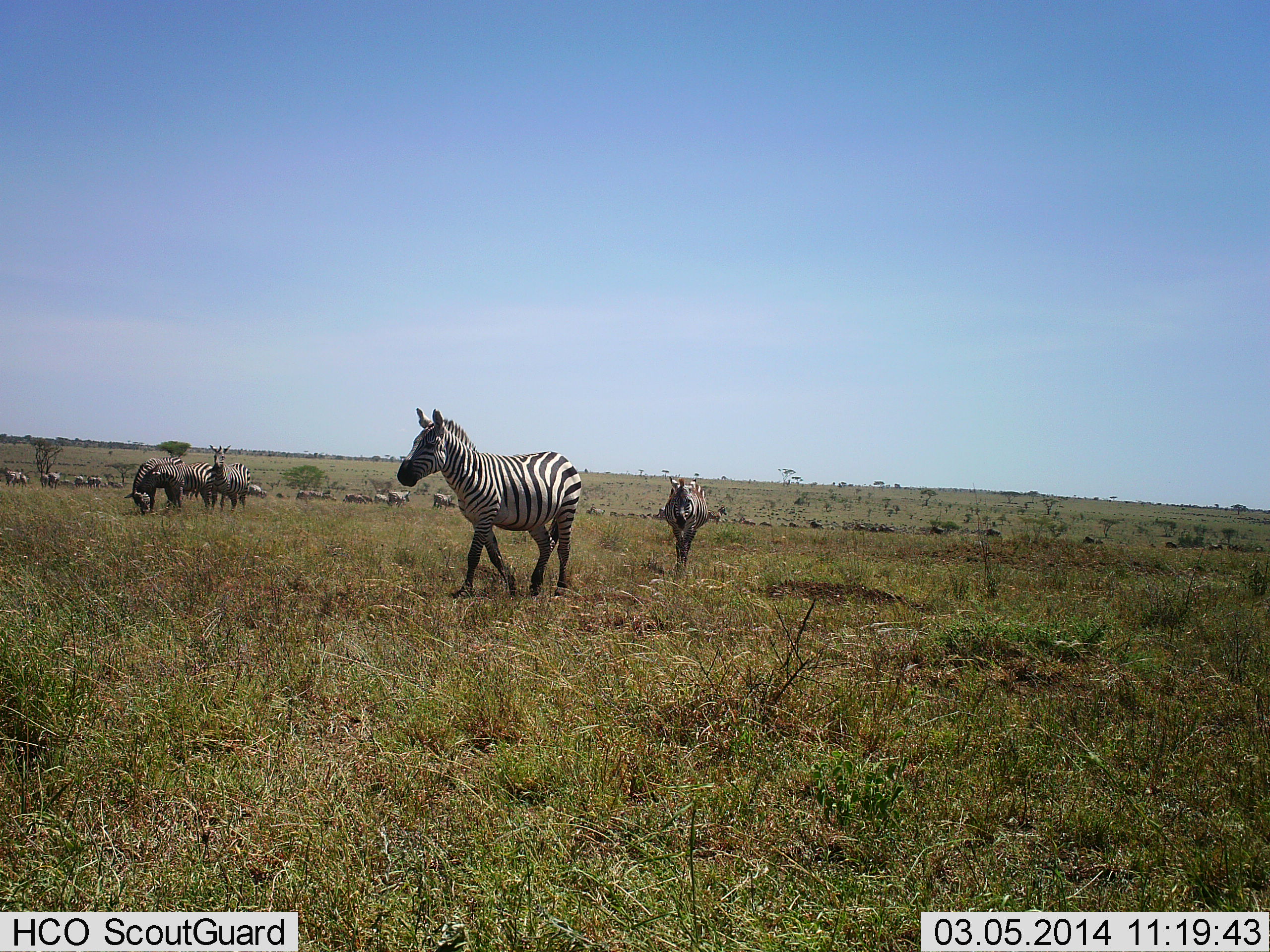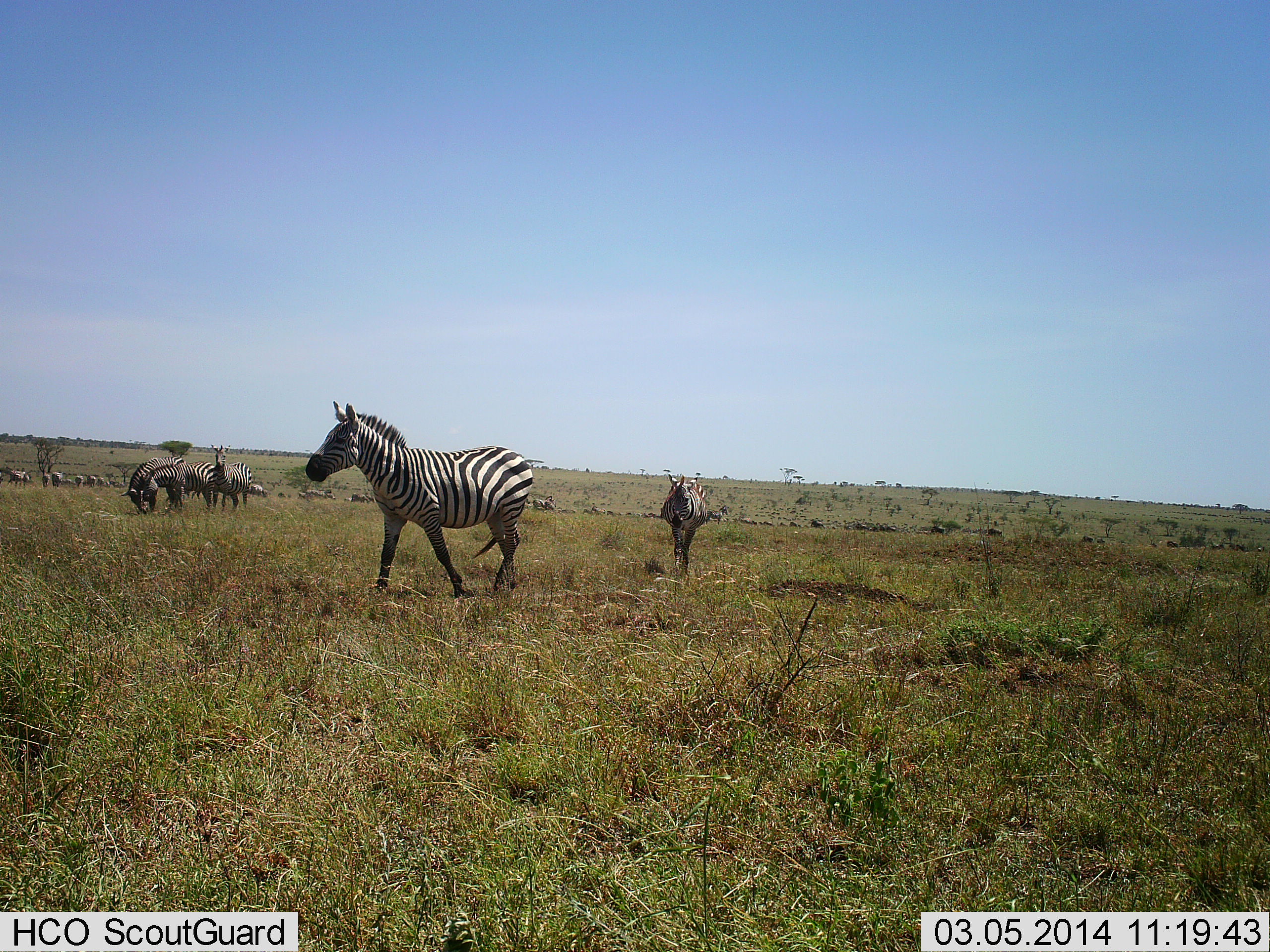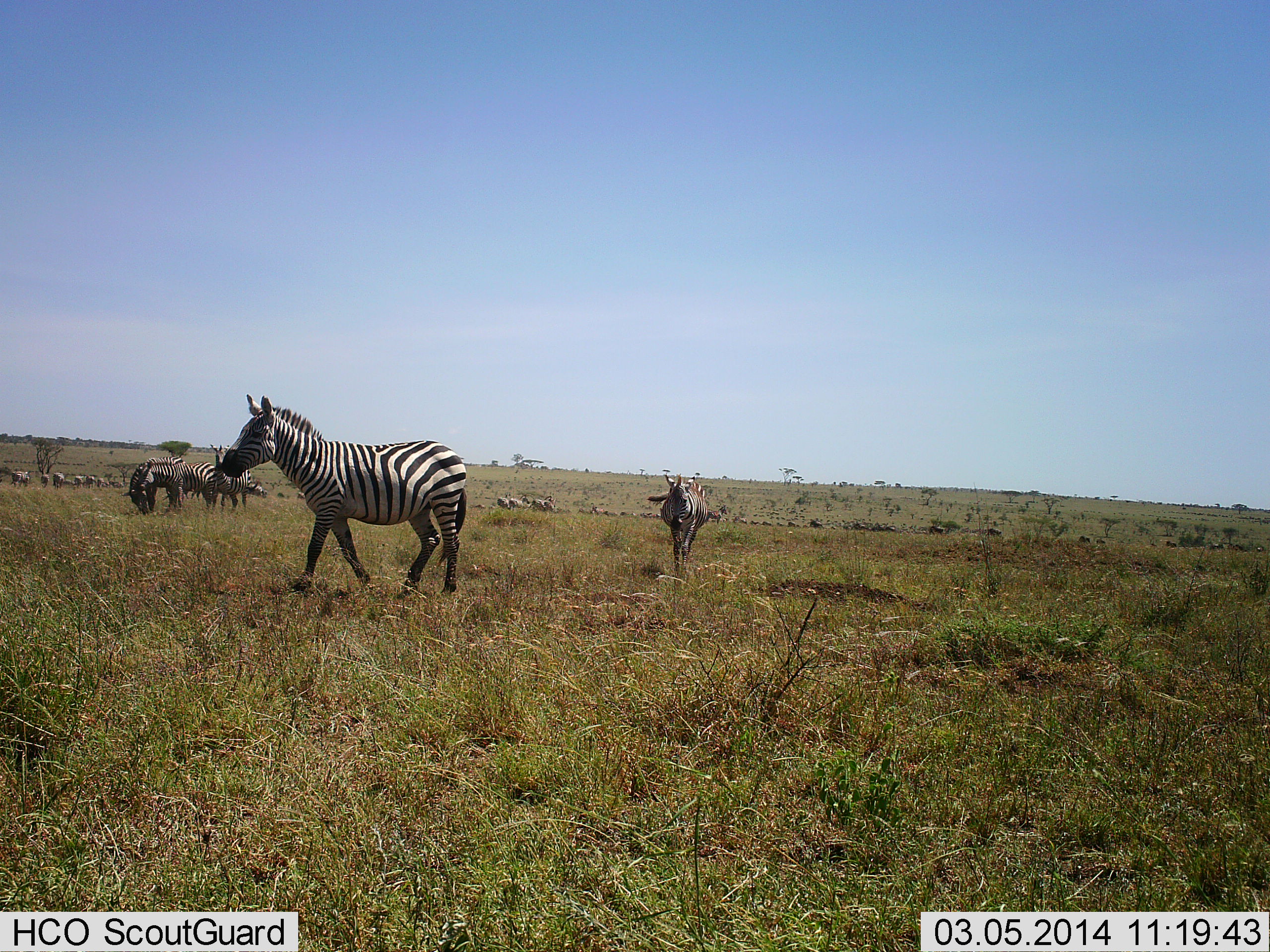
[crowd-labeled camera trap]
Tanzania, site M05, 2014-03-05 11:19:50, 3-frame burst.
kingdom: Animalia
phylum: Chordata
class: Mammalia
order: Perissodactyla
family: Equidae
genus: Equus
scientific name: Equus quagga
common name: plains zebra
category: zebra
Zebra (plains zebra) (Equus quagga), count 11-50. Behavior (volunteer vote fractions): standing 60%, resting 0%, moving 90%, interacting 0%. Young present (vote fraction): 10%. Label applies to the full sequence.